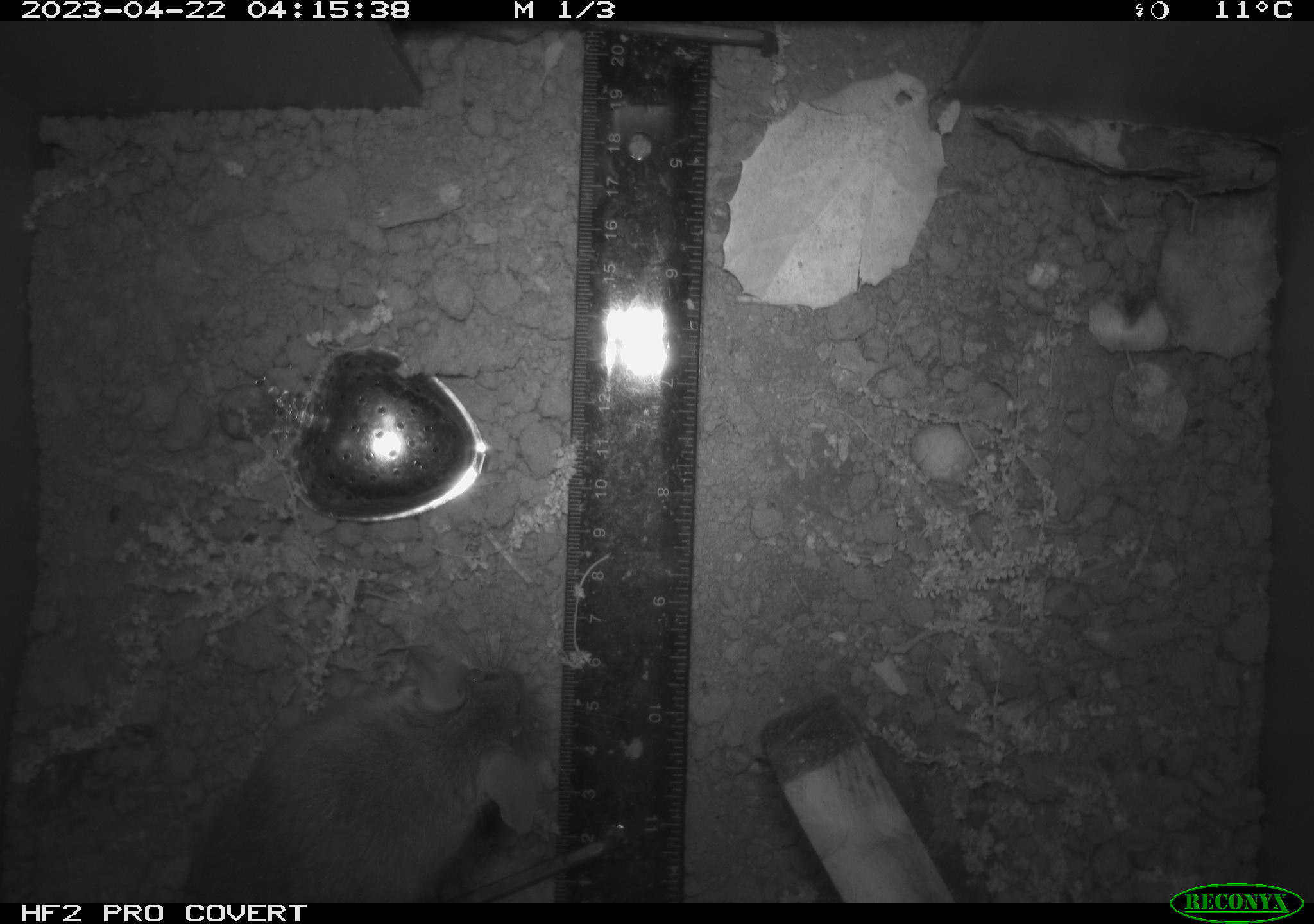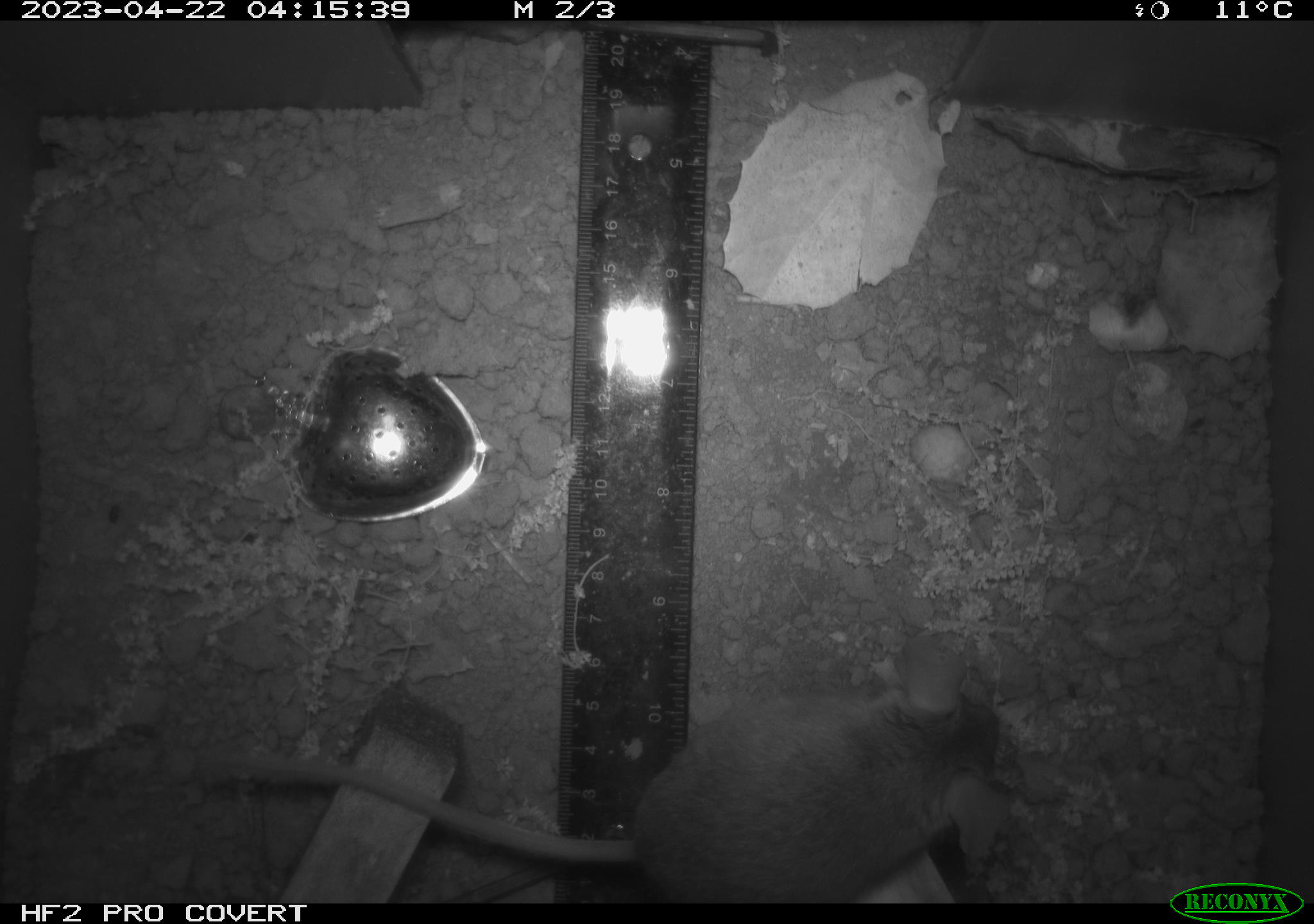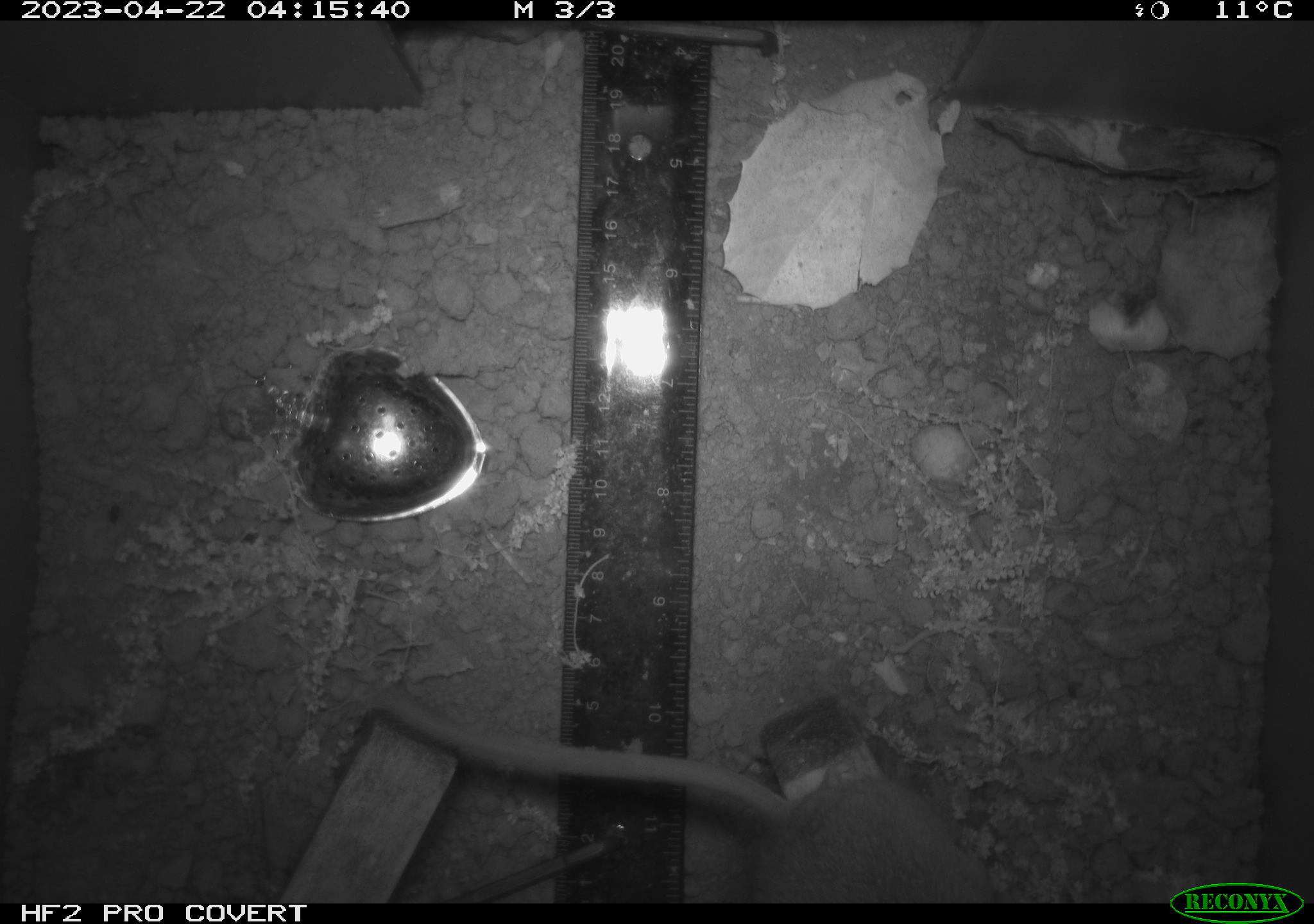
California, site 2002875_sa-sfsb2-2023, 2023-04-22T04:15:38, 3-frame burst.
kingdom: Animalia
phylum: Chordata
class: Mammalia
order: Rodentia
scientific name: Rodentia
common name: mouse species